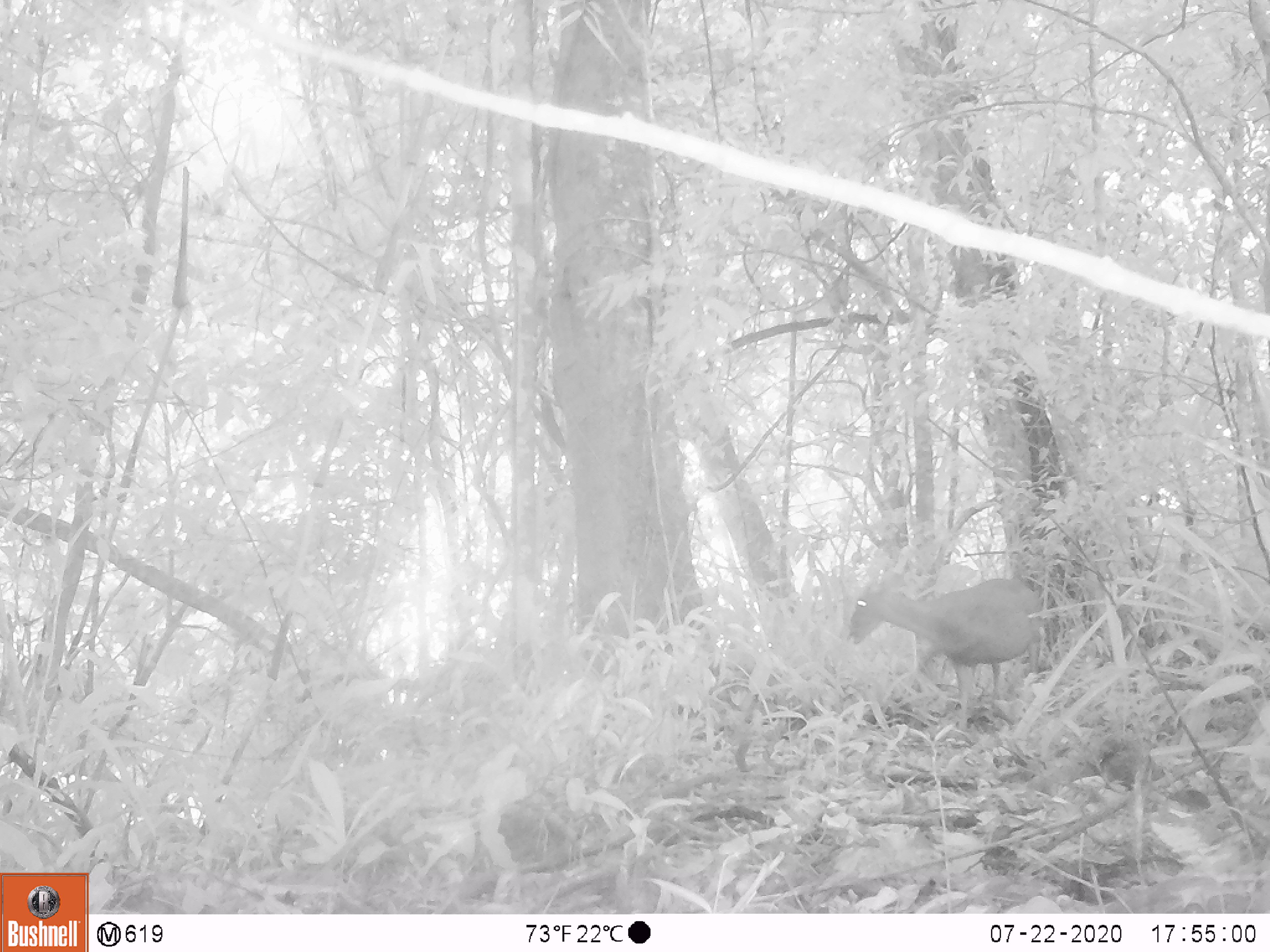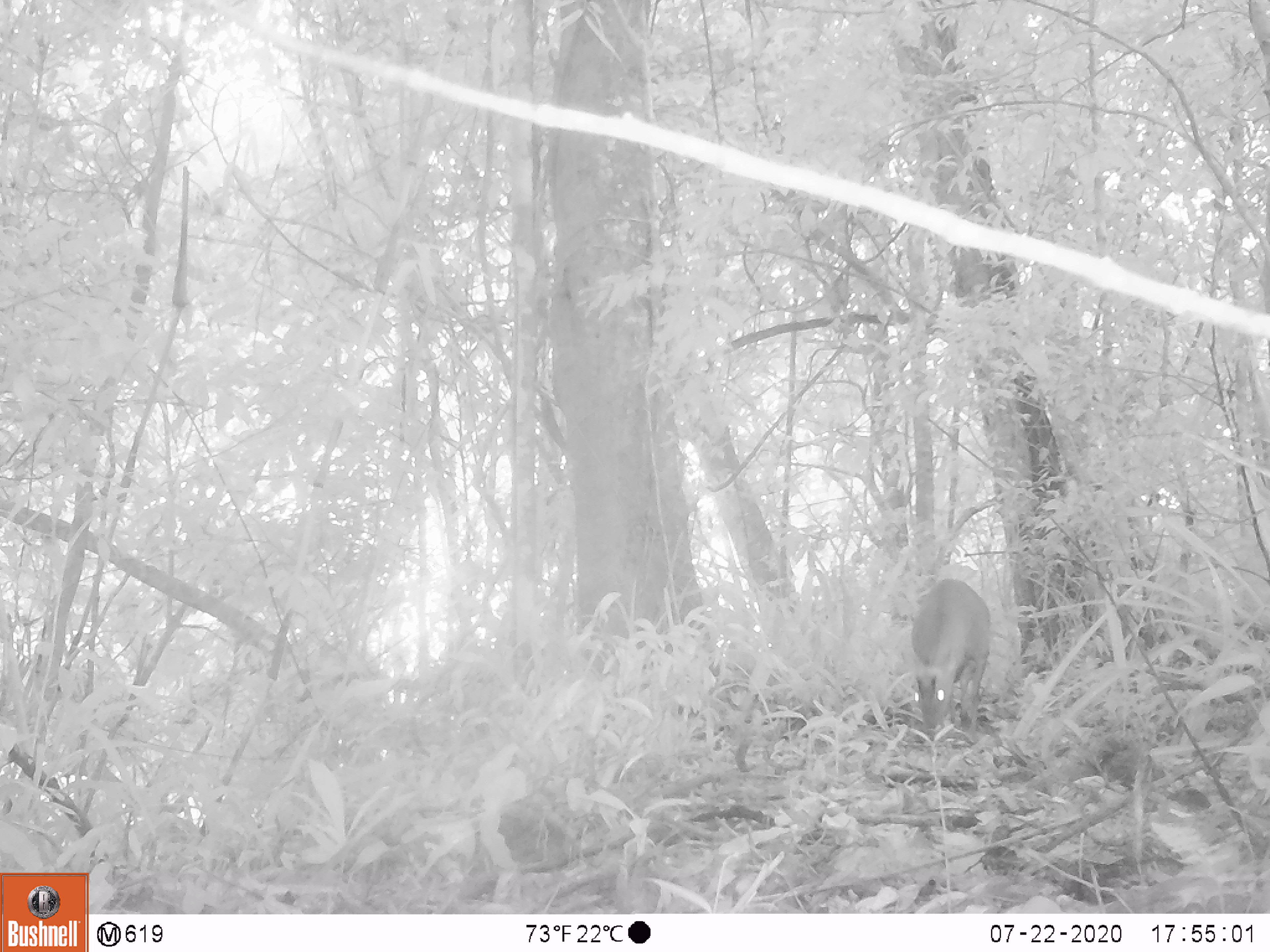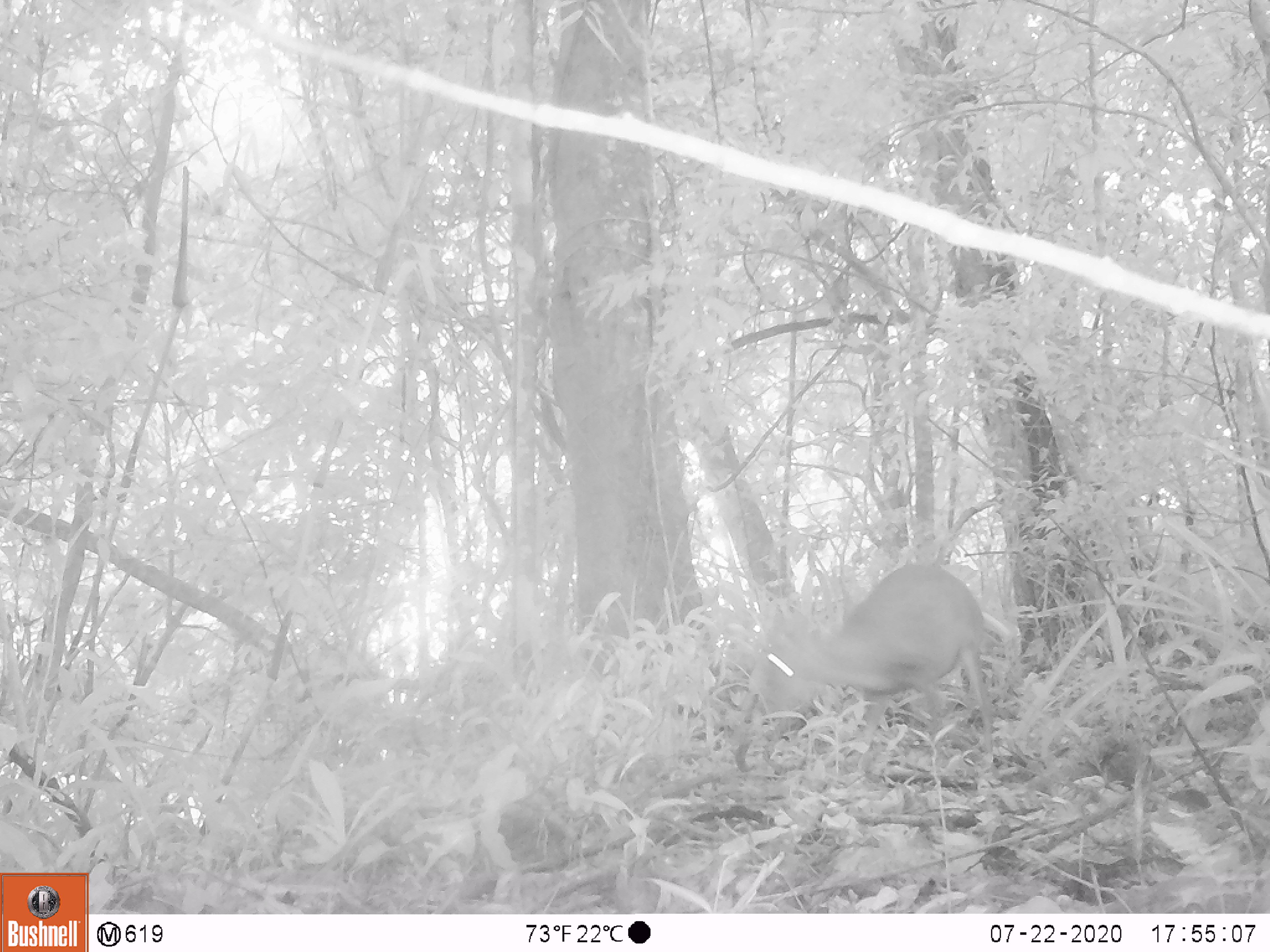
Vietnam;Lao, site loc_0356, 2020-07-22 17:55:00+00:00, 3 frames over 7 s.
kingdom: Animalia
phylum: Chordata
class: Mammalia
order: Artiodactyla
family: Cervidae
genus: Muntiacus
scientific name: Muntiacus rooseveltorum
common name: roosevelt's muntjac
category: roosevelts muntjac group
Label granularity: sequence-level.